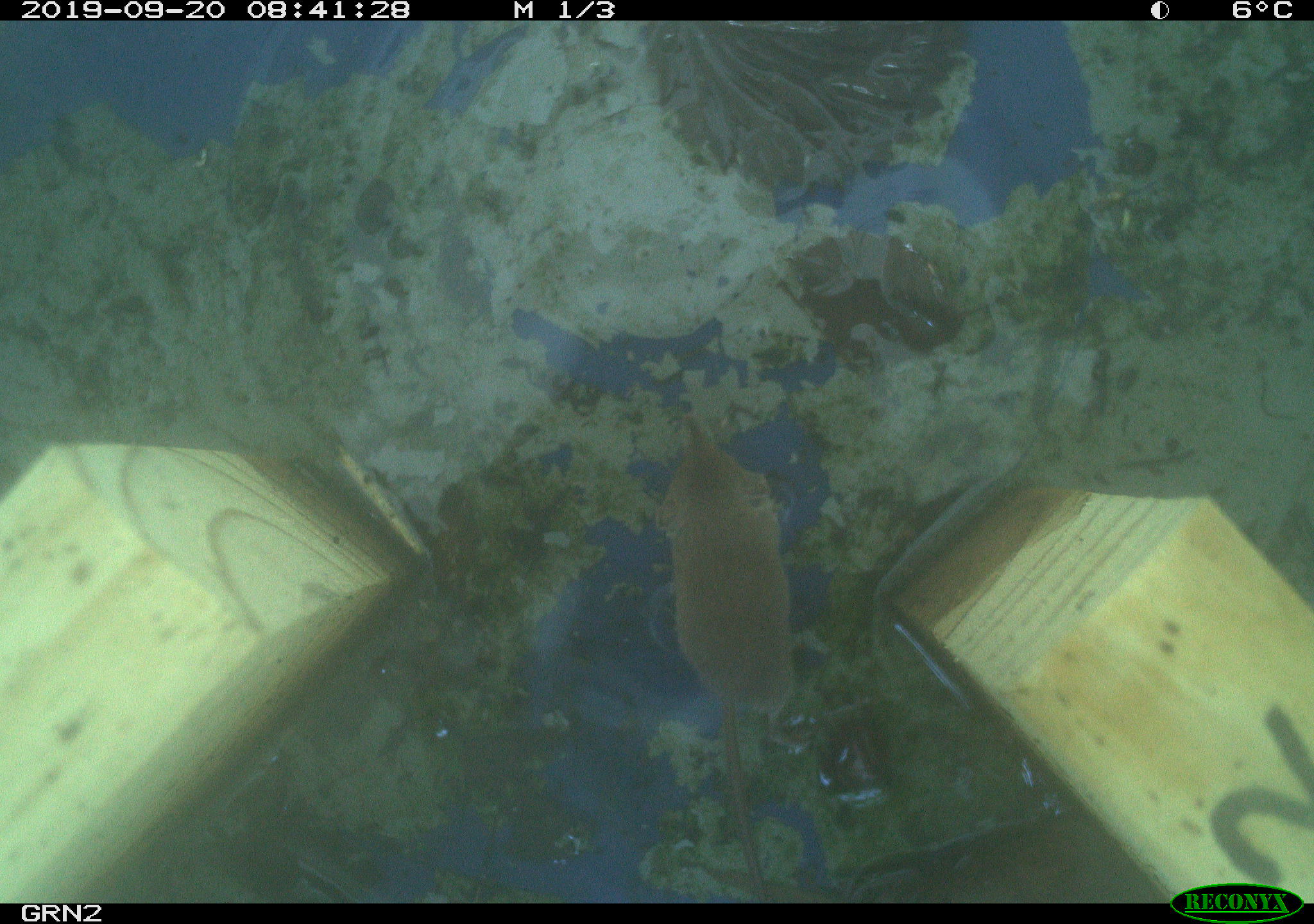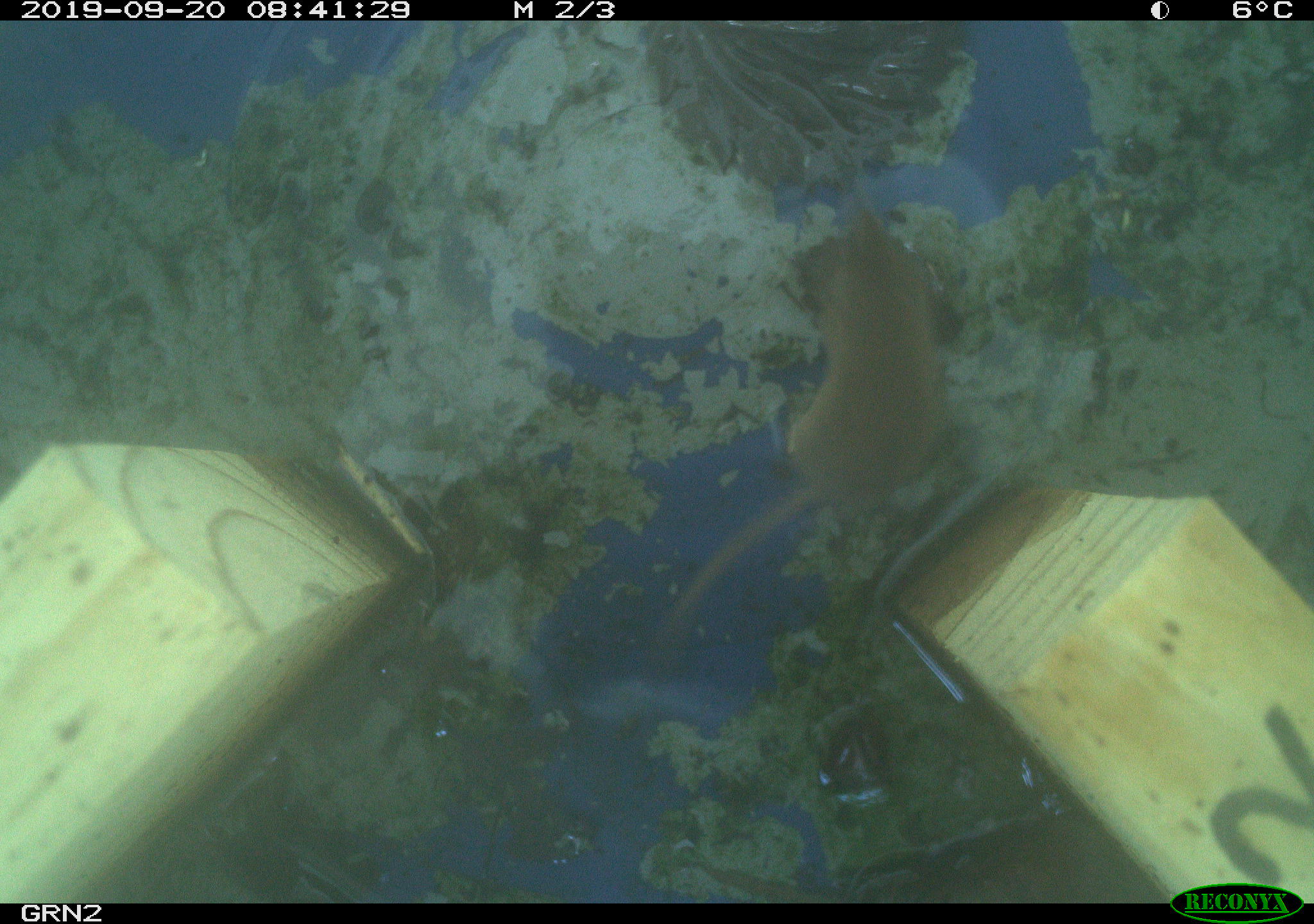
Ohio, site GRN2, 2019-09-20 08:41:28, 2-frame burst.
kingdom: Animalia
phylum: Chordata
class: Mammalia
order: Eulipotyphla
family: Soricidae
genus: Sorex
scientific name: Sorex cinereus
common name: masked shrew